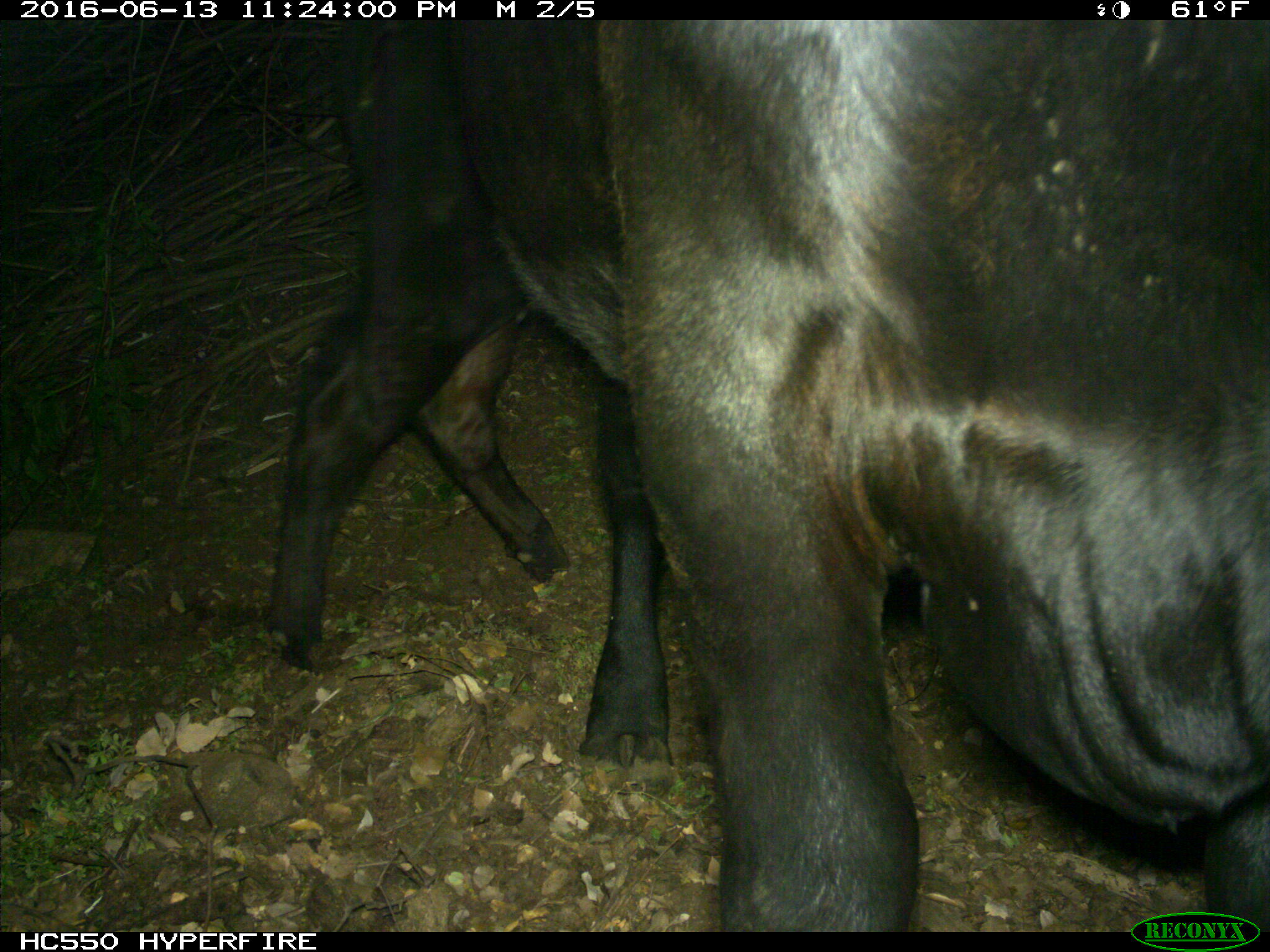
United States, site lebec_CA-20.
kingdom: Animalia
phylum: Chordata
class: Mammalia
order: Artiodactyla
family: Bovidae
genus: Bos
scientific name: Bos taurus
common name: domestic cow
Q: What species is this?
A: Bos taurus (domestic cow).